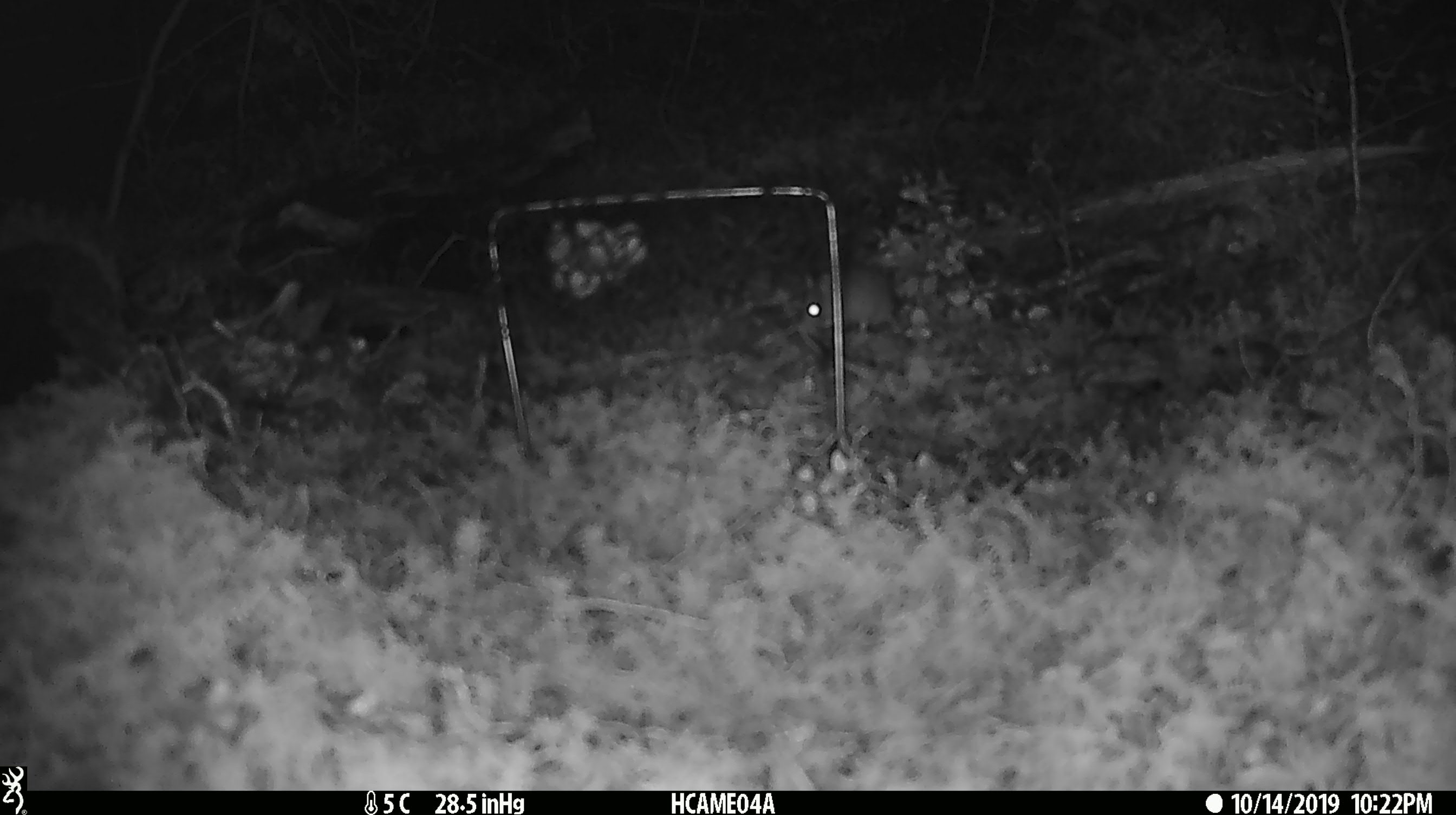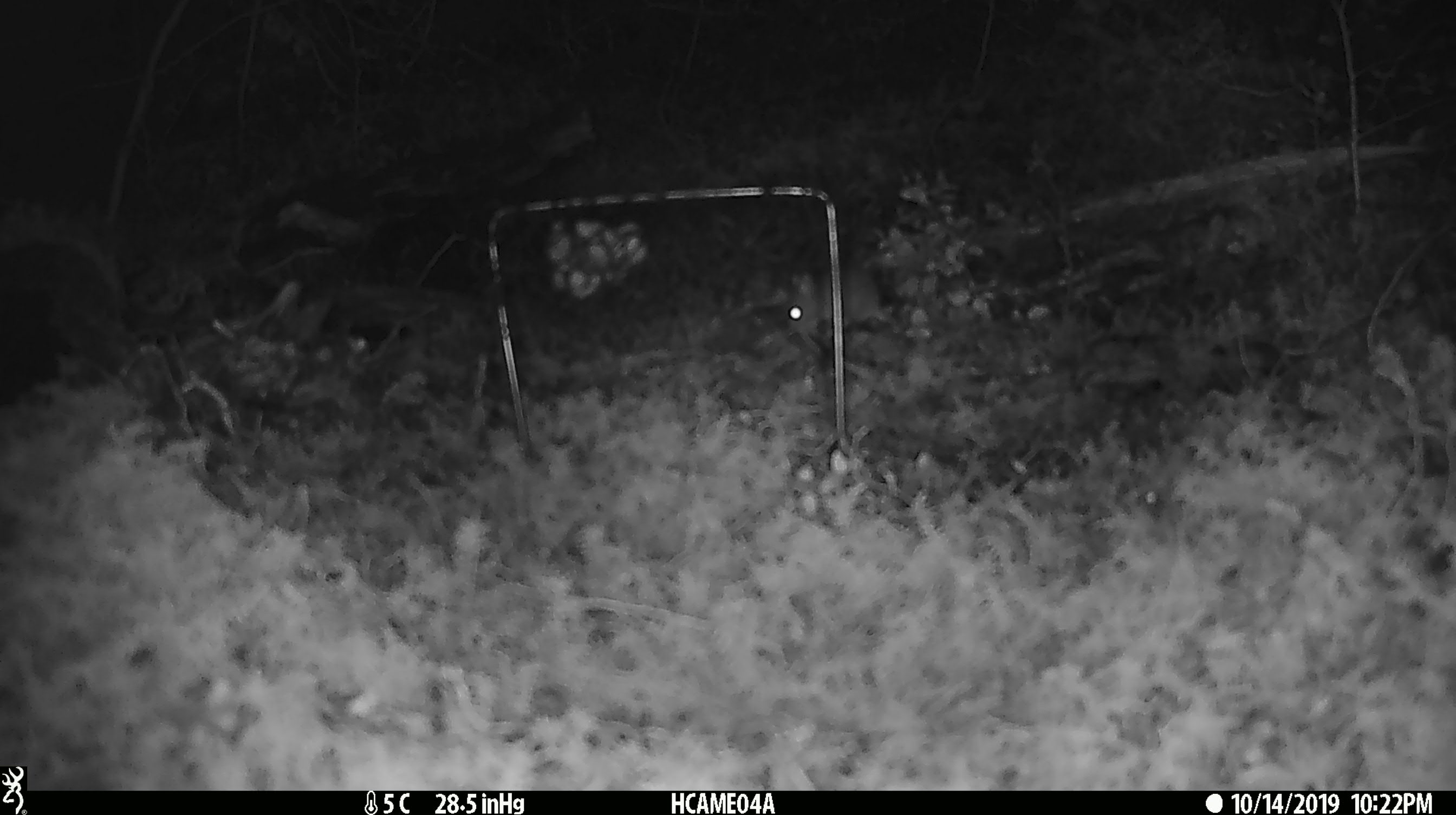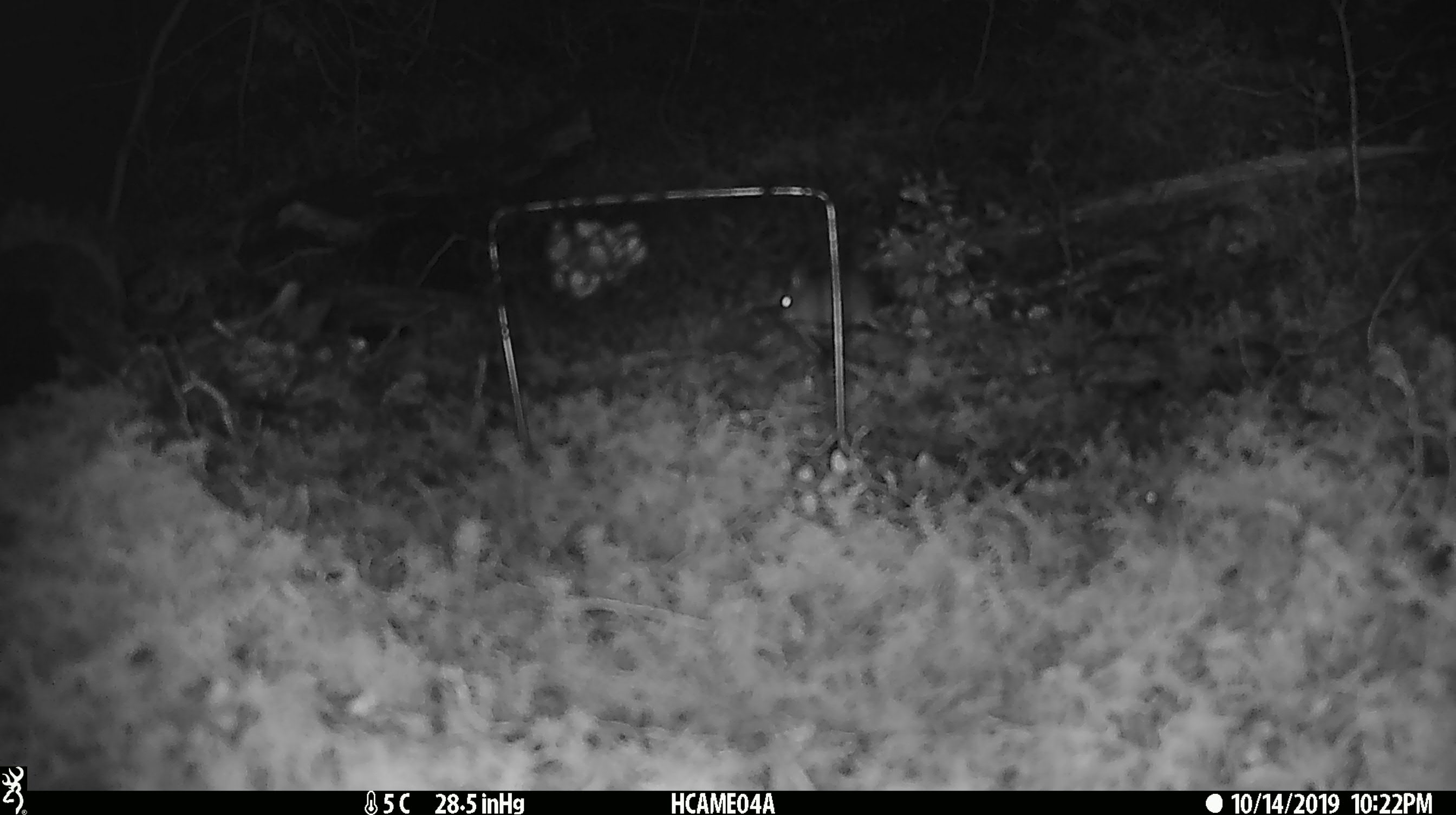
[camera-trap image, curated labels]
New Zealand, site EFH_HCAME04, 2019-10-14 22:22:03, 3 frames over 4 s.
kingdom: Animalia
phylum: Chordata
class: Mammalia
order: Rodentia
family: Muridae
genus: Mus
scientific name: Mus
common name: mouse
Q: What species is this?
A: Mouse (Mus).